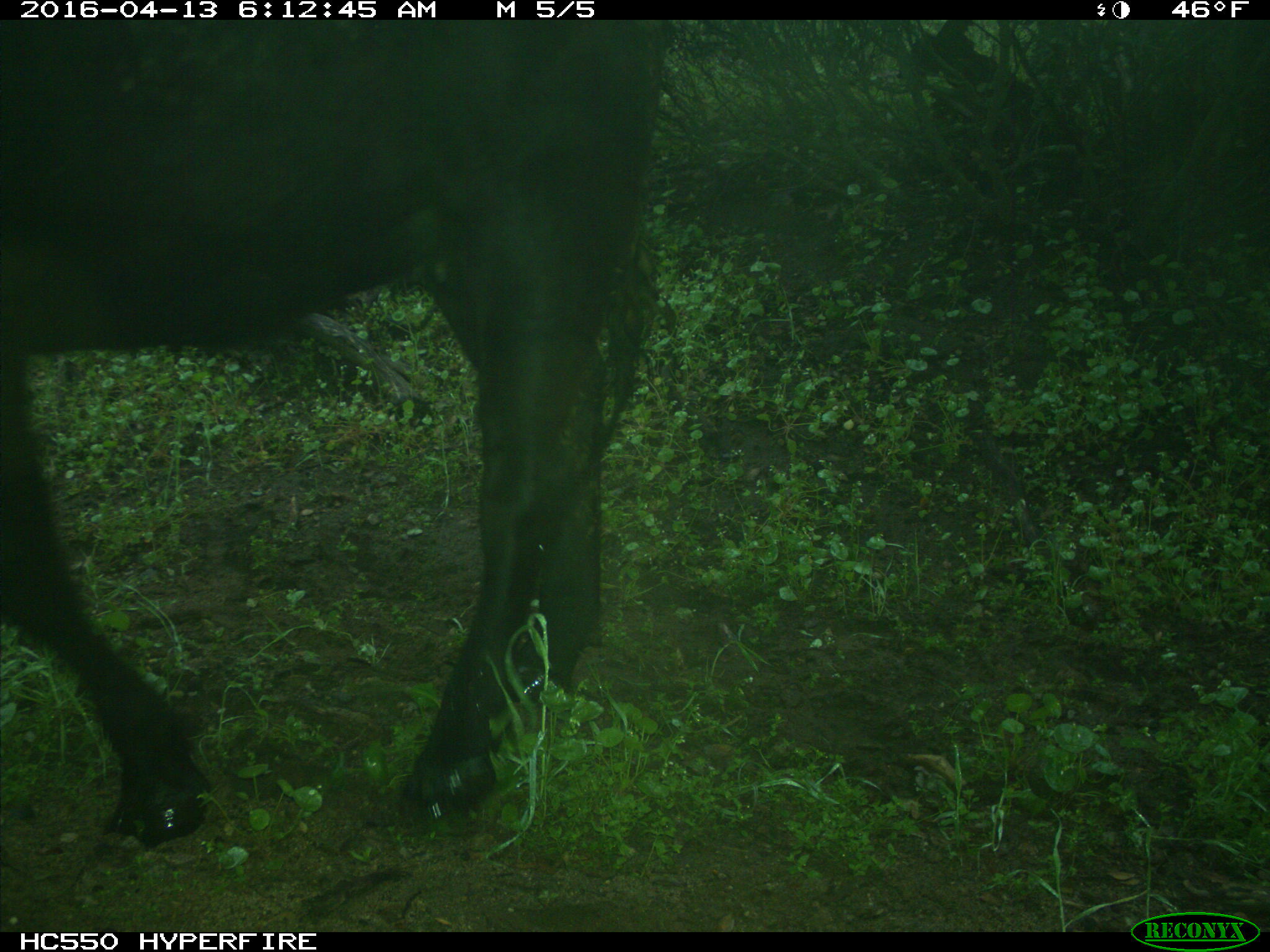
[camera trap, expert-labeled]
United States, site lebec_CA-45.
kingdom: Animalia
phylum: Chordata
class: Mammalia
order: Artiodactyla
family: Bovidae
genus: Bos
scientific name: Bos taurus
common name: domestic cow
Bos taurus (domestic cow).